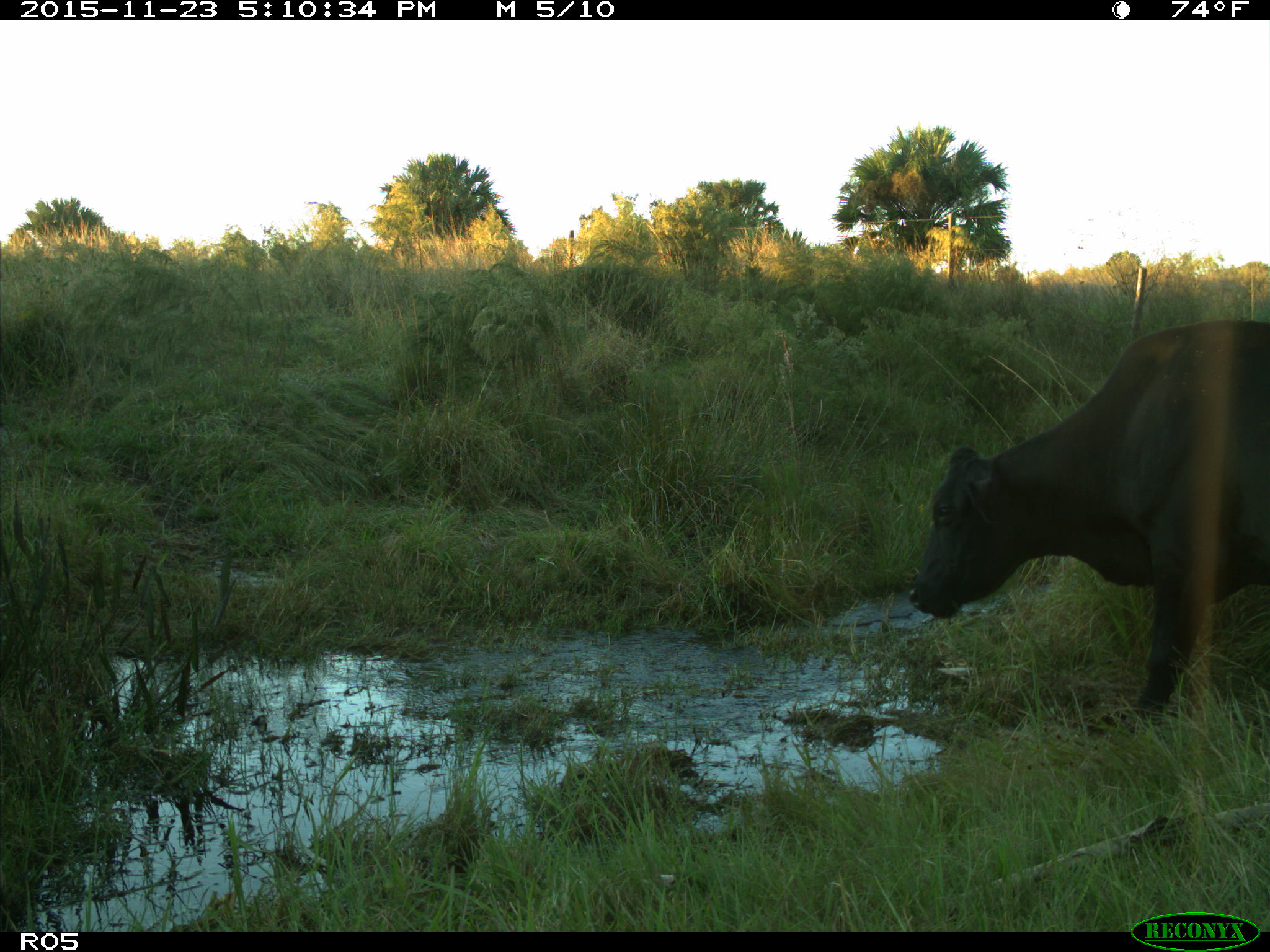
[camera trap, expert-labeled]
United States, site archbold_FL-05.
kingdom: Animalia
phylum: Chordata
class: Mammalia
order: Artiodactyla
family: Bovidae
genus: Bos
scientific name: Bos taurus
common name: domestic cow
Bos taurus (domestic cow).